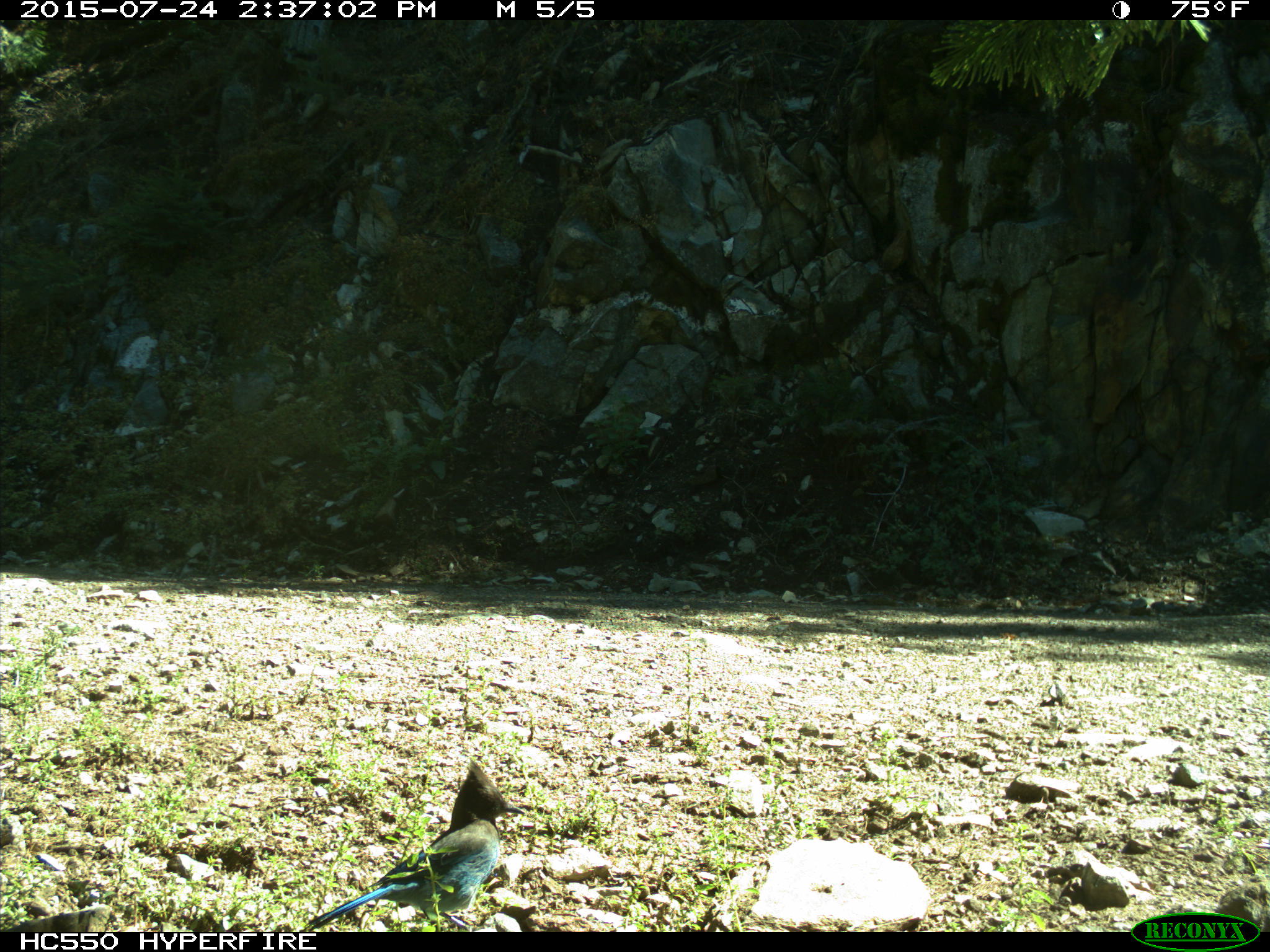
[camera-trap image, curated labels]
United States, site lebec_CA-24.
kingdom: Animalia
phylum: Chordata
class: Aves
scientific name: Aves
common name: birds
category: unidentified bird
Unidentified bird (birds) (Aves).